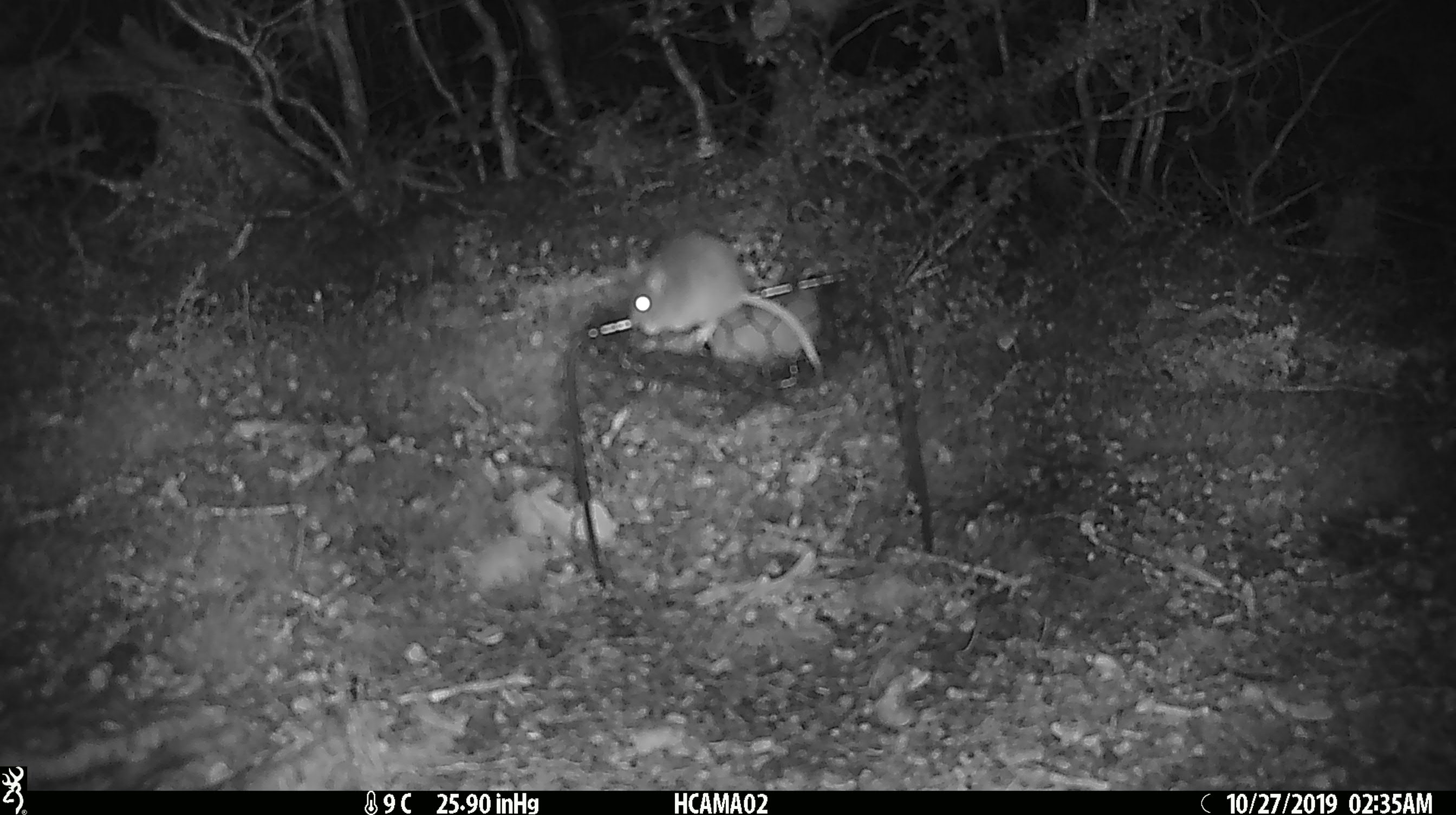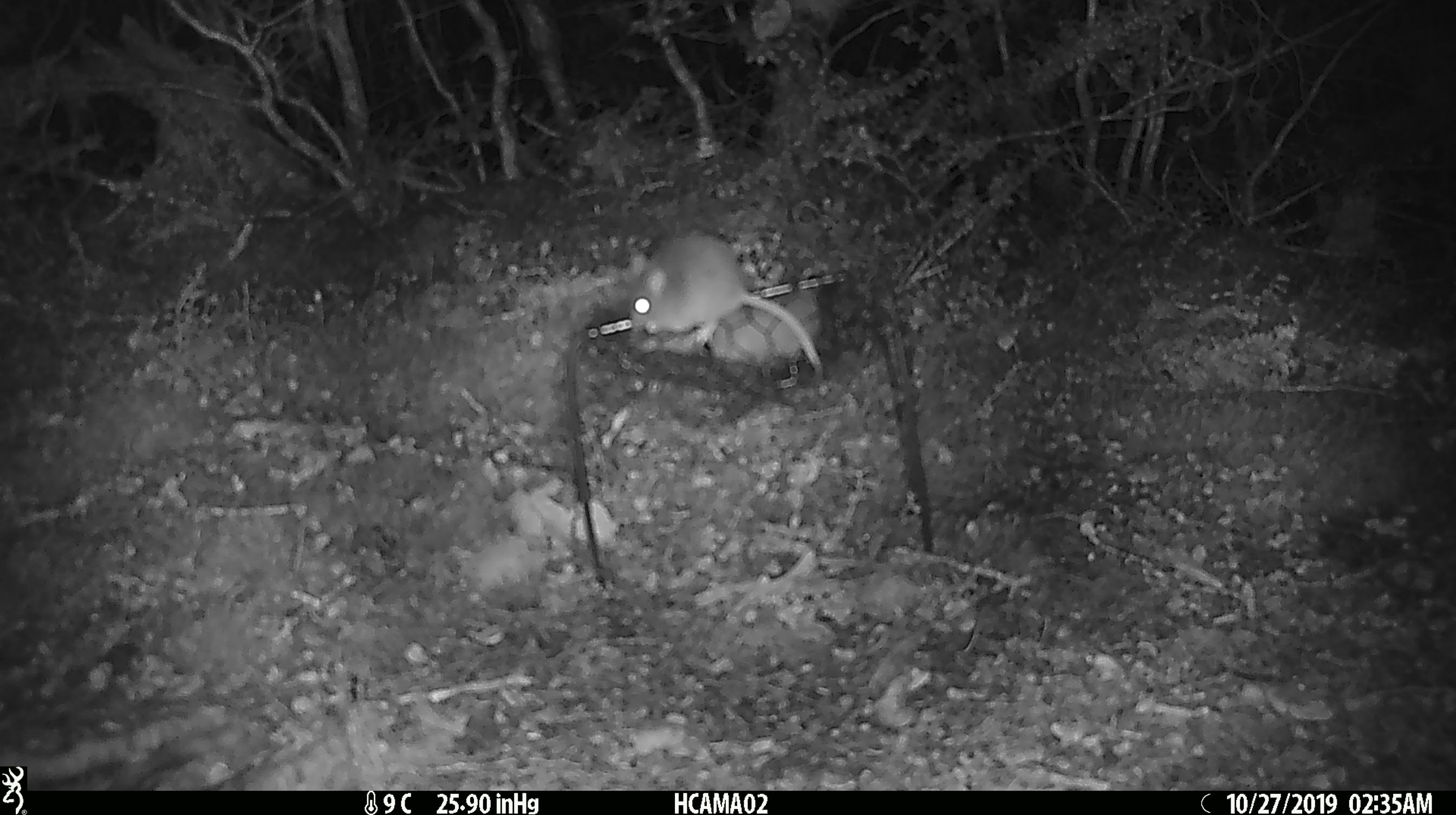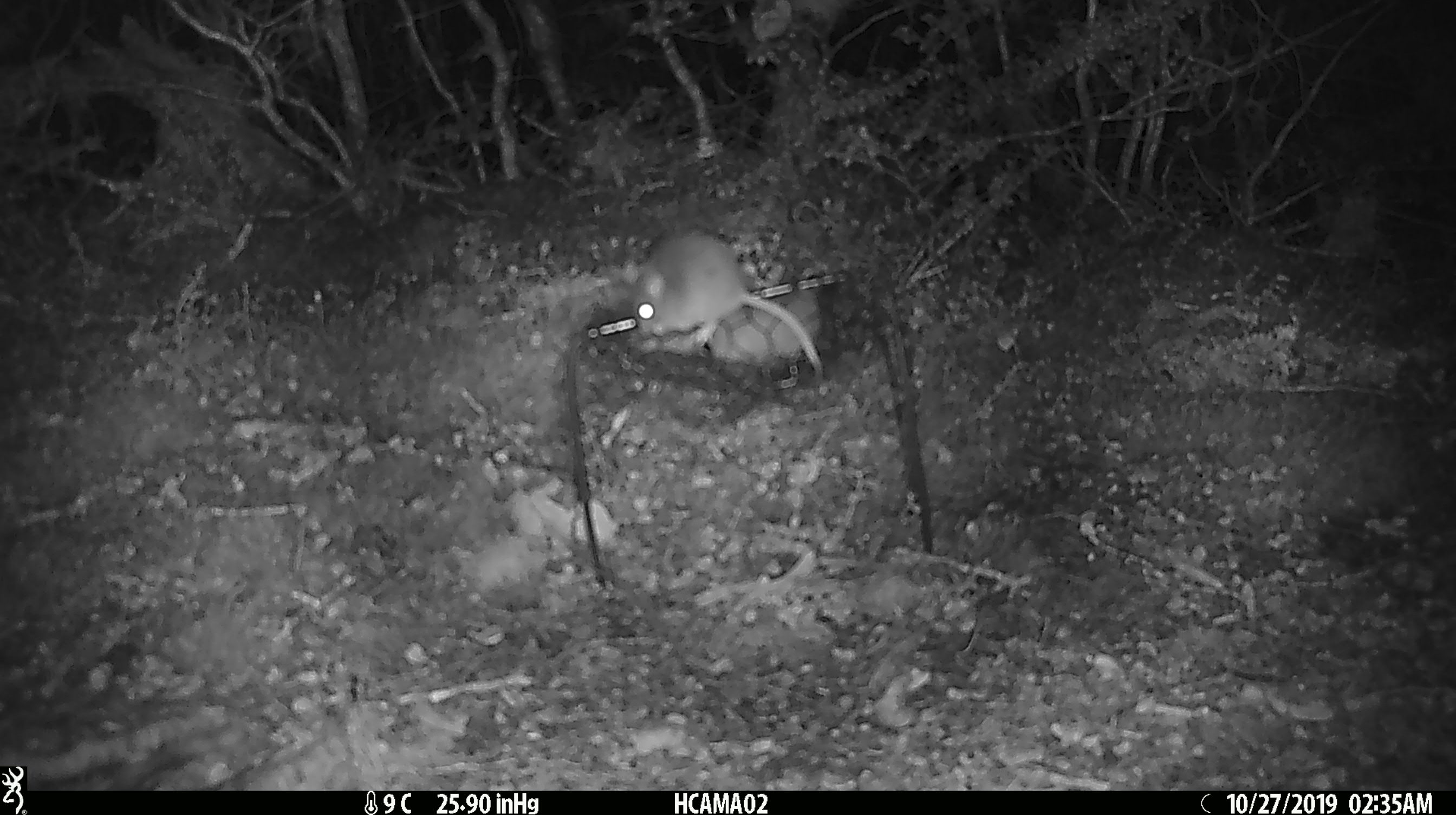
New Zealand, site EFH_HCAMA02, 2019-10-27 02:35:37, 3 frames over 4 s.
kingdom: Animalia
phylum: Chordata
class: Mammalia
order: Rodentia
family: Muridae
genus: Mus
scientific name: Mus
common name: mouse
Mouse (Mus).